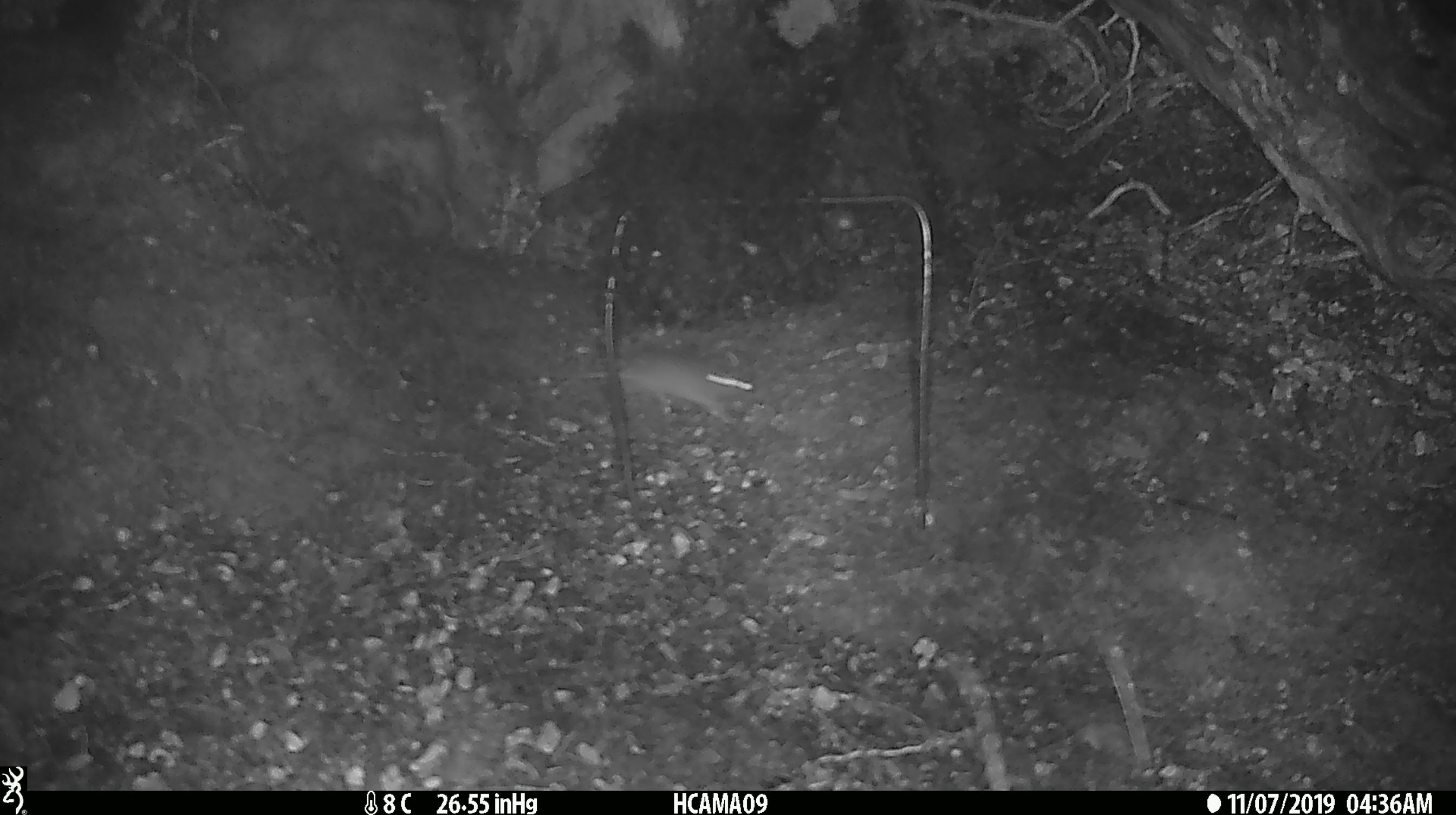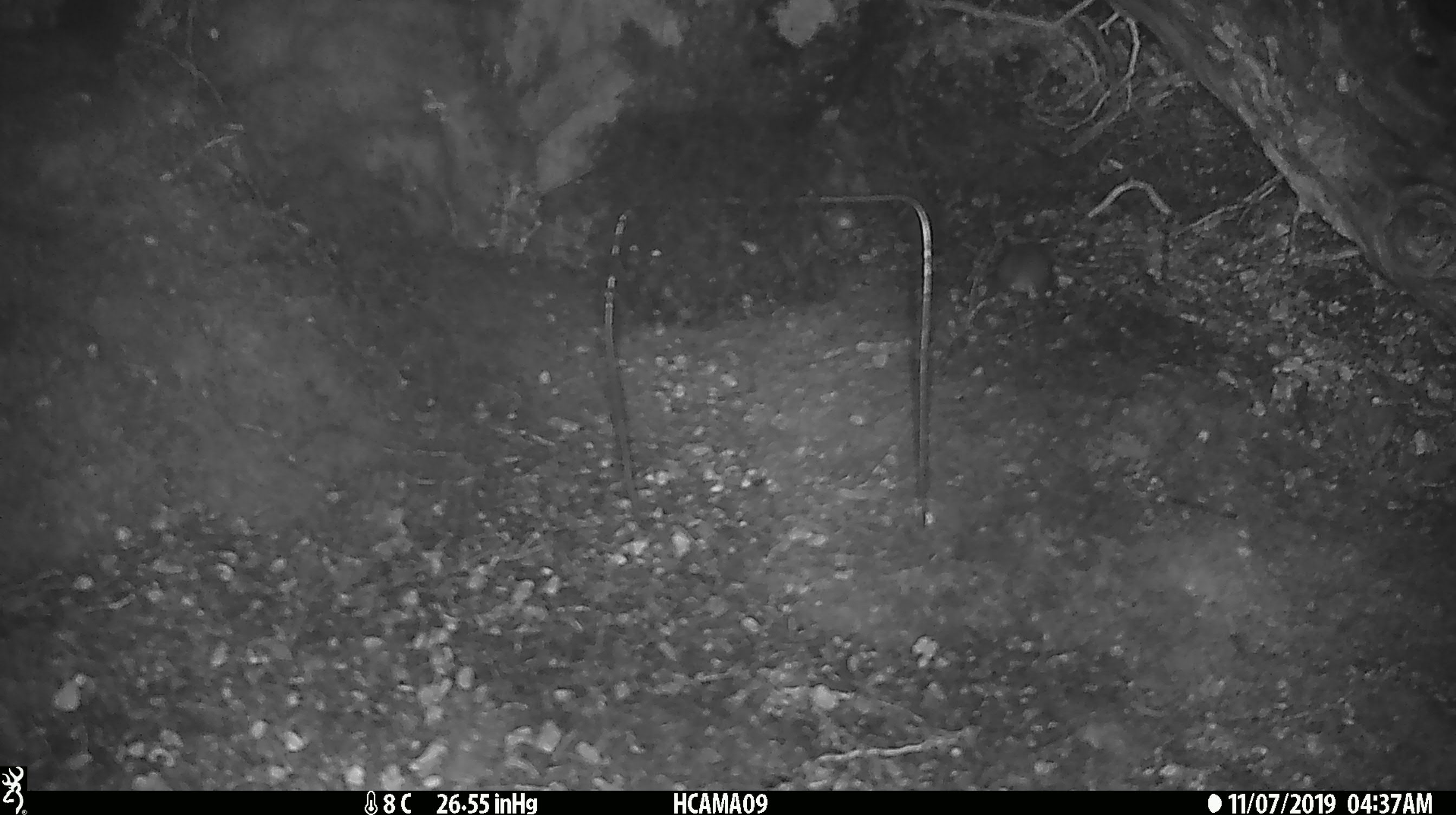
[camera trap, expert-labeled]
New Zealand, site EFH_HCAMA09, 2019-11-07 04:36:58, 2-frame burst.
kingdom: Animalia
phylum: Chordata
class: Mammalia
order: Rodentia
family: Muridae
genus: Mus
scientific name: Mus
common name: mouse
Mouse (Mus).